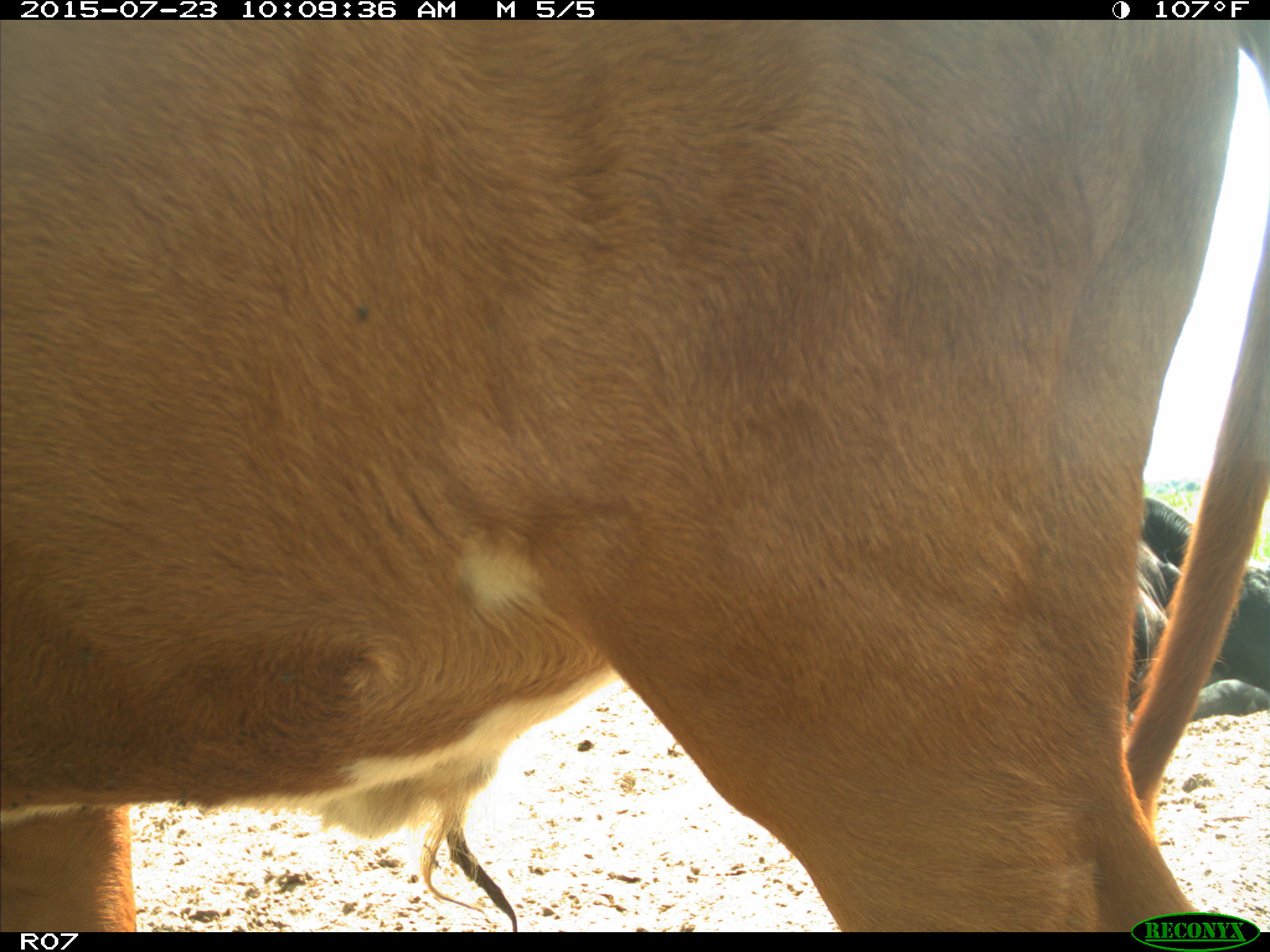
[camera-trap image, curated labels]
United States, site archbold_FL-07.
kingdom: Animalia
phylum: Chordata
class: Mammalia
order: Artiodactyla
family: Bovidae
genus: Bos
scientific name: Bos taurus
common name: domestic cow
Bos taurus (domestic cow).